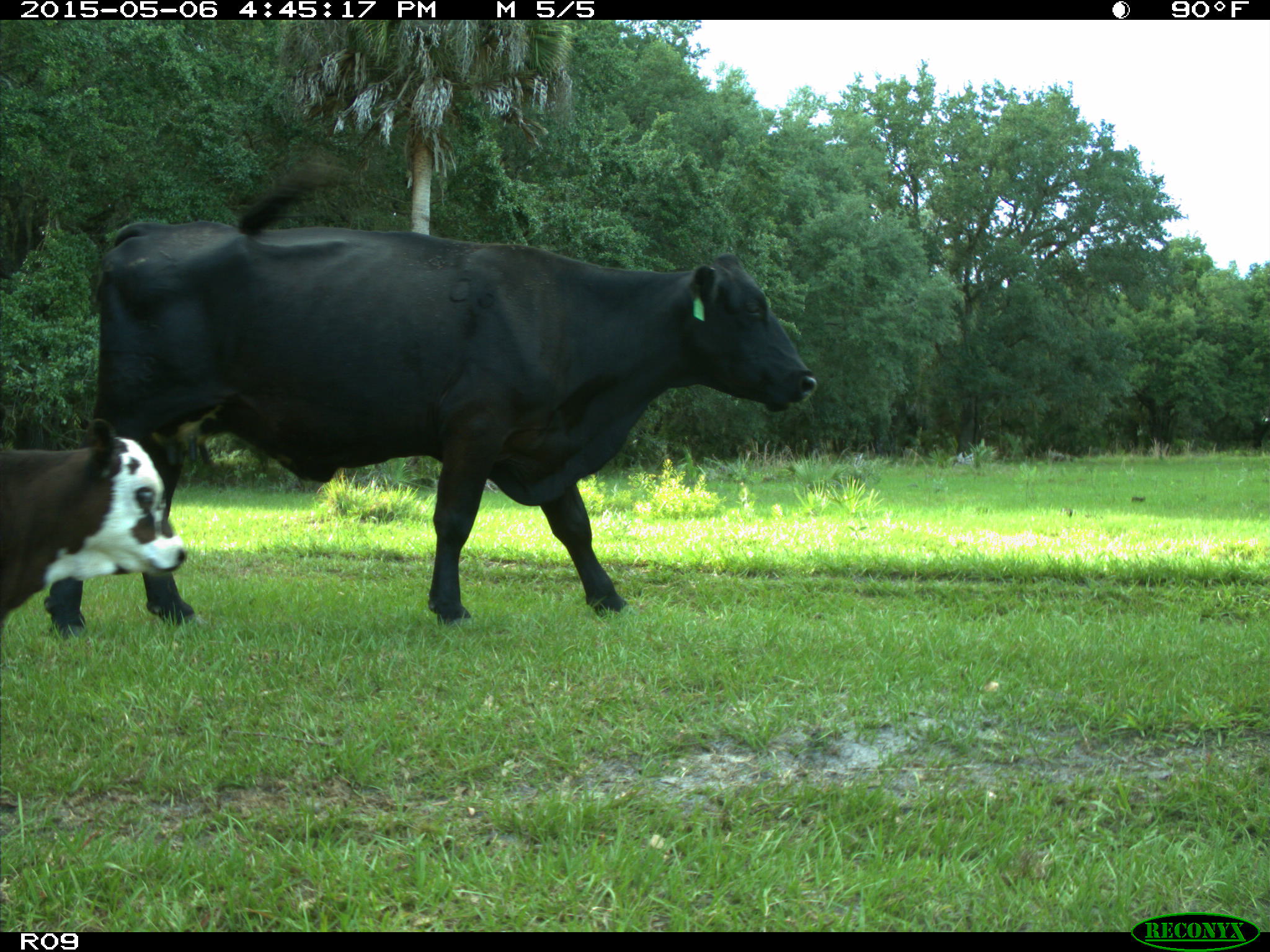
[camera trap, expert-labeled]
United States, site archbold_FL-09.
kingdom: Animalia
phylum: Chordata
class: Mammalia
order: Artiodactyla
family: Bovidae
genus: Bos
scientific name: Bos taurus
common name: domestic cow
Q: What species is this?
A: Bos taurus (domestic cow).